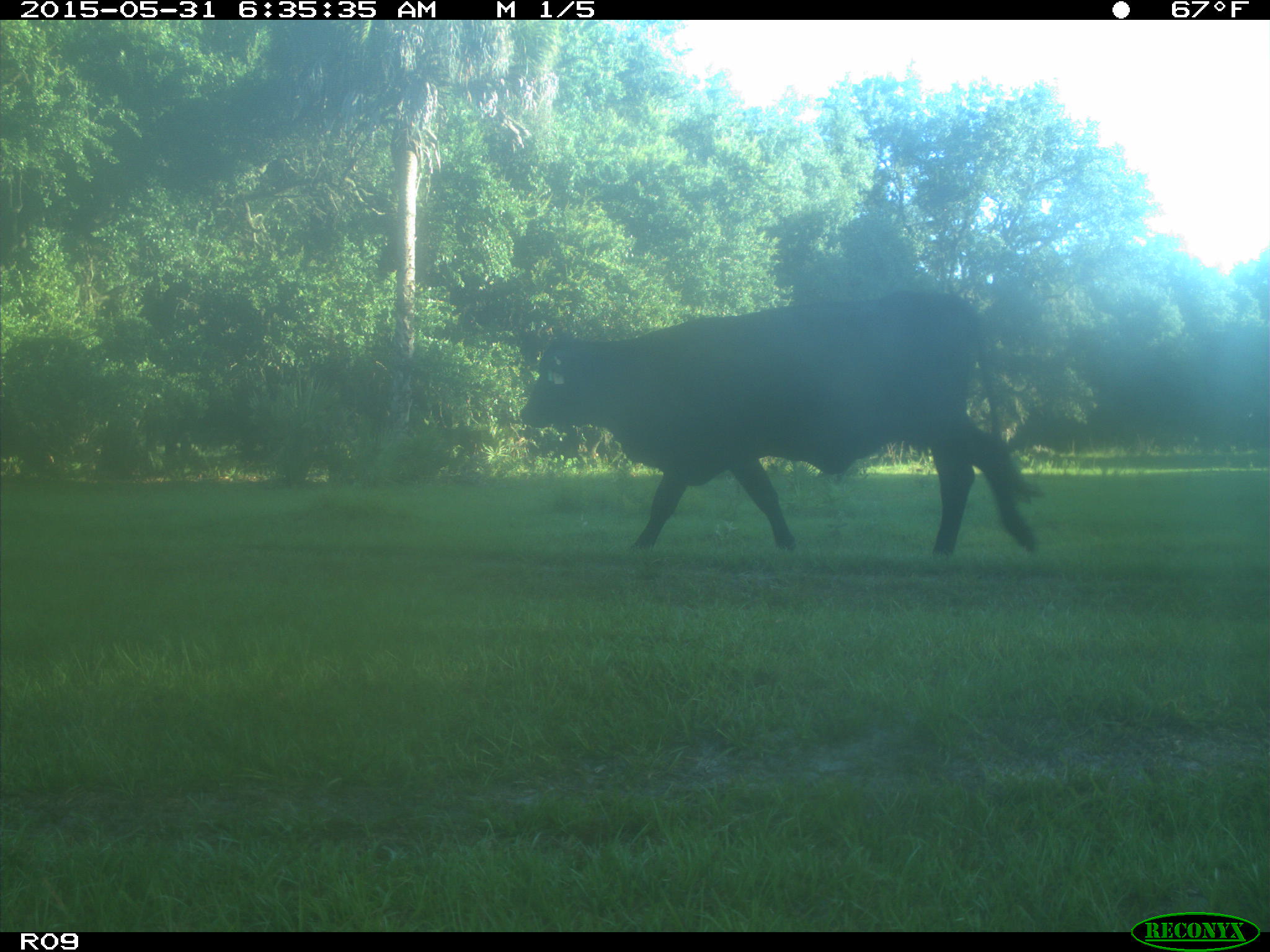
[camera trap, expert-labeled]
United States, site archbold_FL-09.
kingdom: Animalia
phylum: Chordata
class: Mammalia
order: Artiodactyla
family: Bovidae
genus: Bos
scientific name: Bos taurus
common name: domestic cow